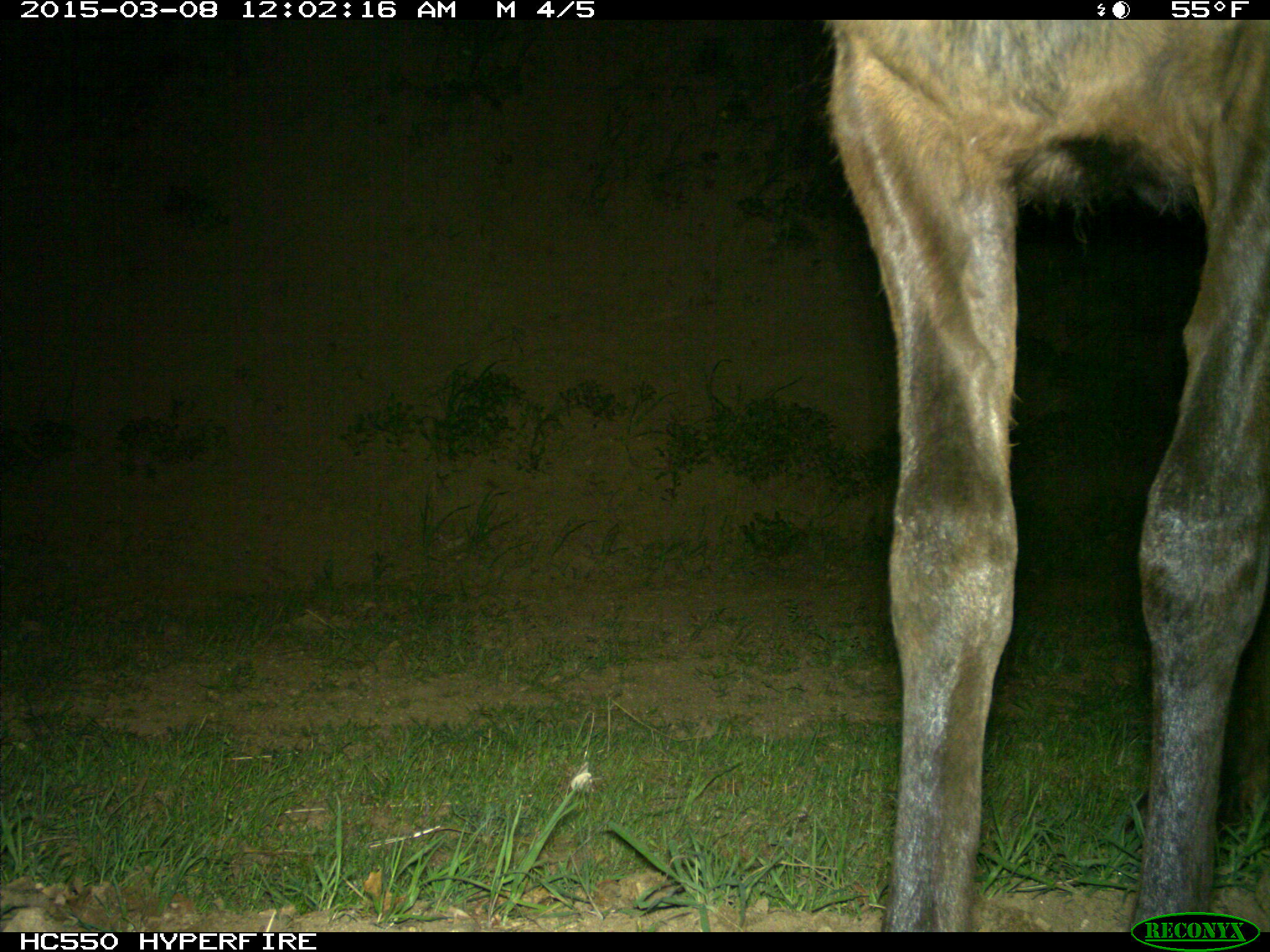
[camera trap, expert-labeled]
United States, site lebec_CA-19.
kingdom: Animalia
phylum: Chordata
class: Mammalia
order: Artiodactyla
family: Cervidae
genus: Cervus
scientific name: Cervus canadensis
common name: elk